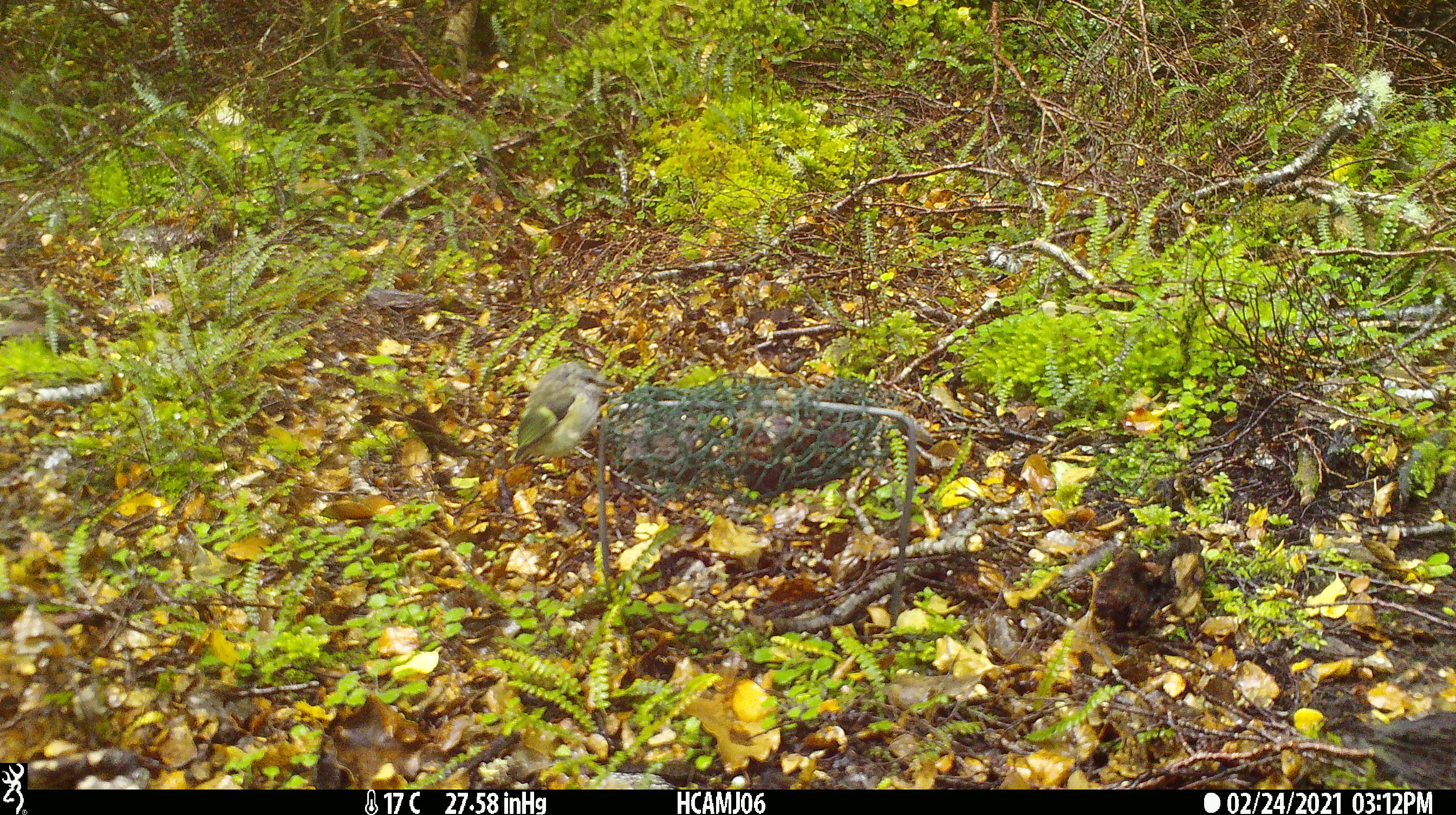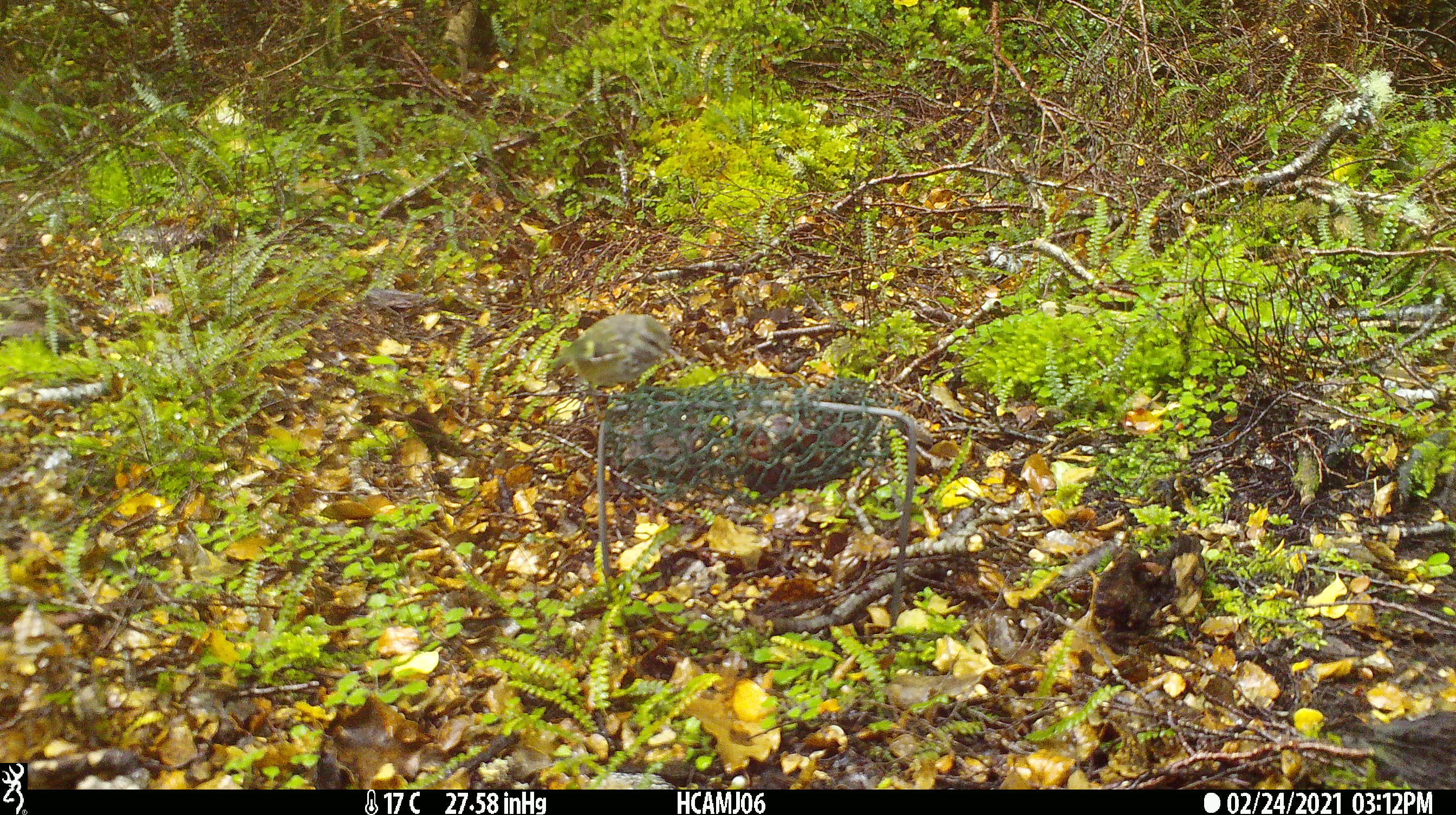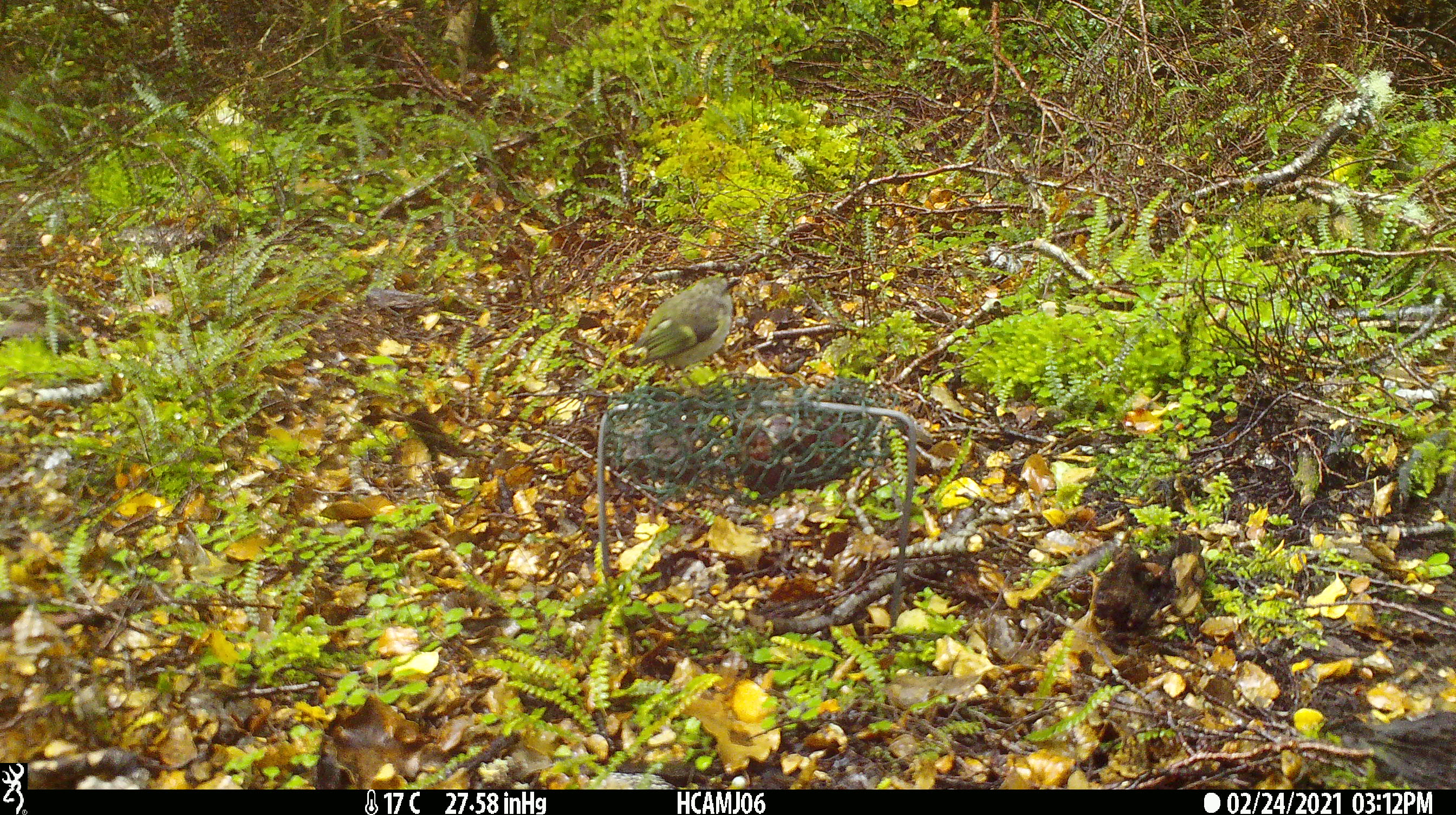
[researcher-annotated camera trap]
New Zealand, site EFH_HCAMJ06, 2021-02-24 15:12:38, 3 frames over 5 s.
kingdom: Animalia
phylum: Chordata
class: Aves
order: Passeriformes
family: Acanthisittidae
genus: Acanthisitta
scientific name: Acanthisitta chloris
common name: rifleman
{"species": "rifleman (Acanthisitta chloris)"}